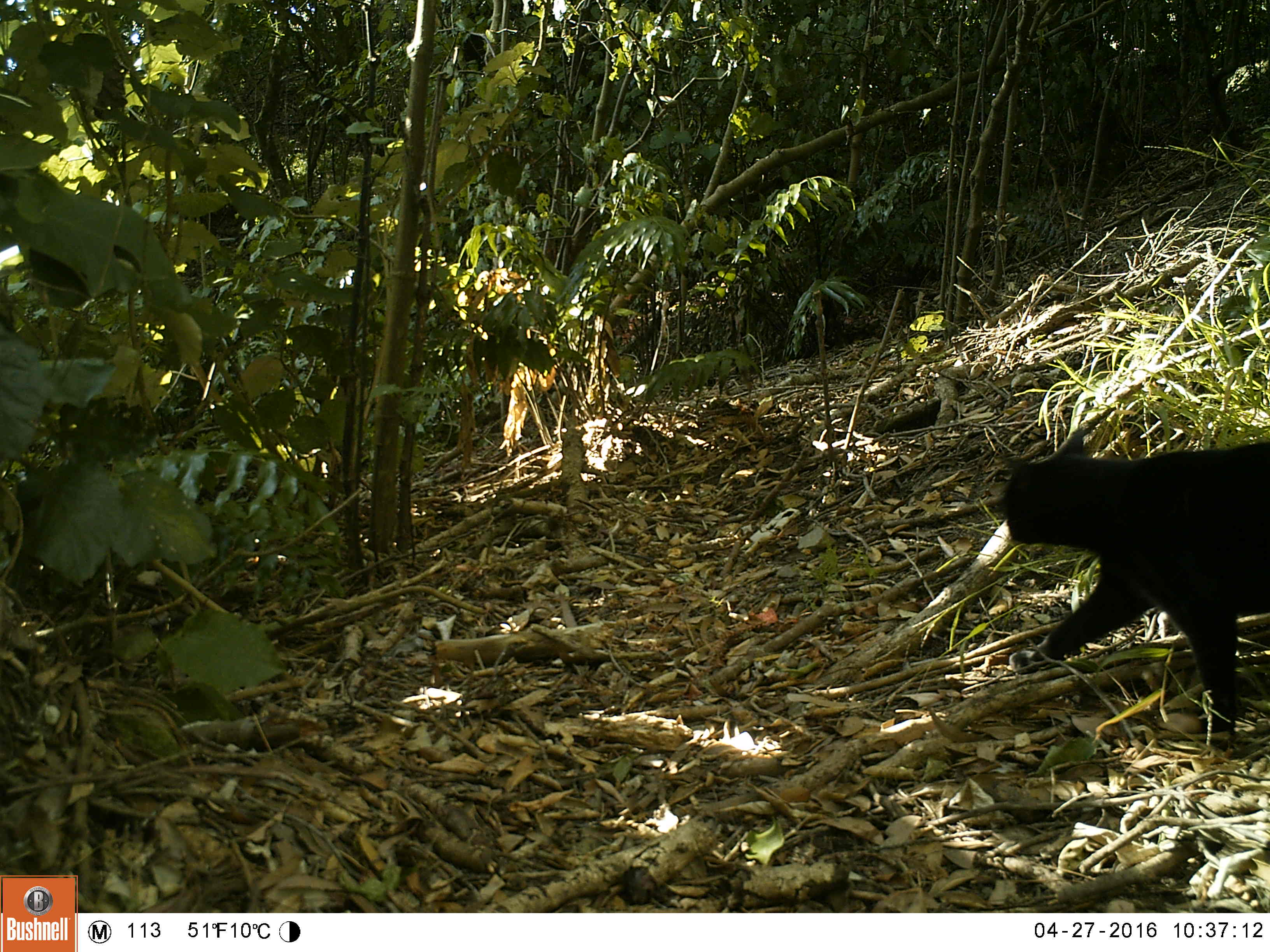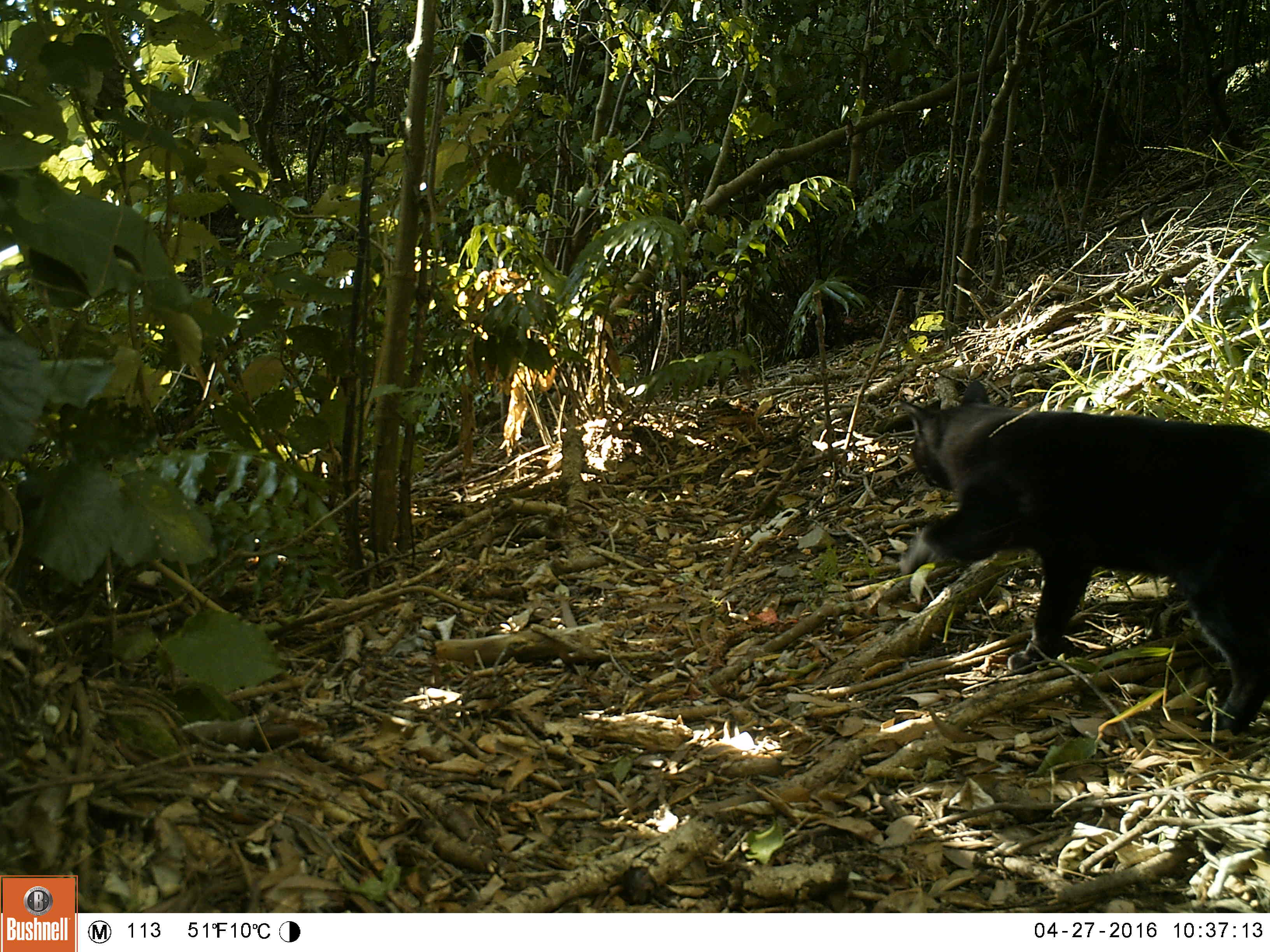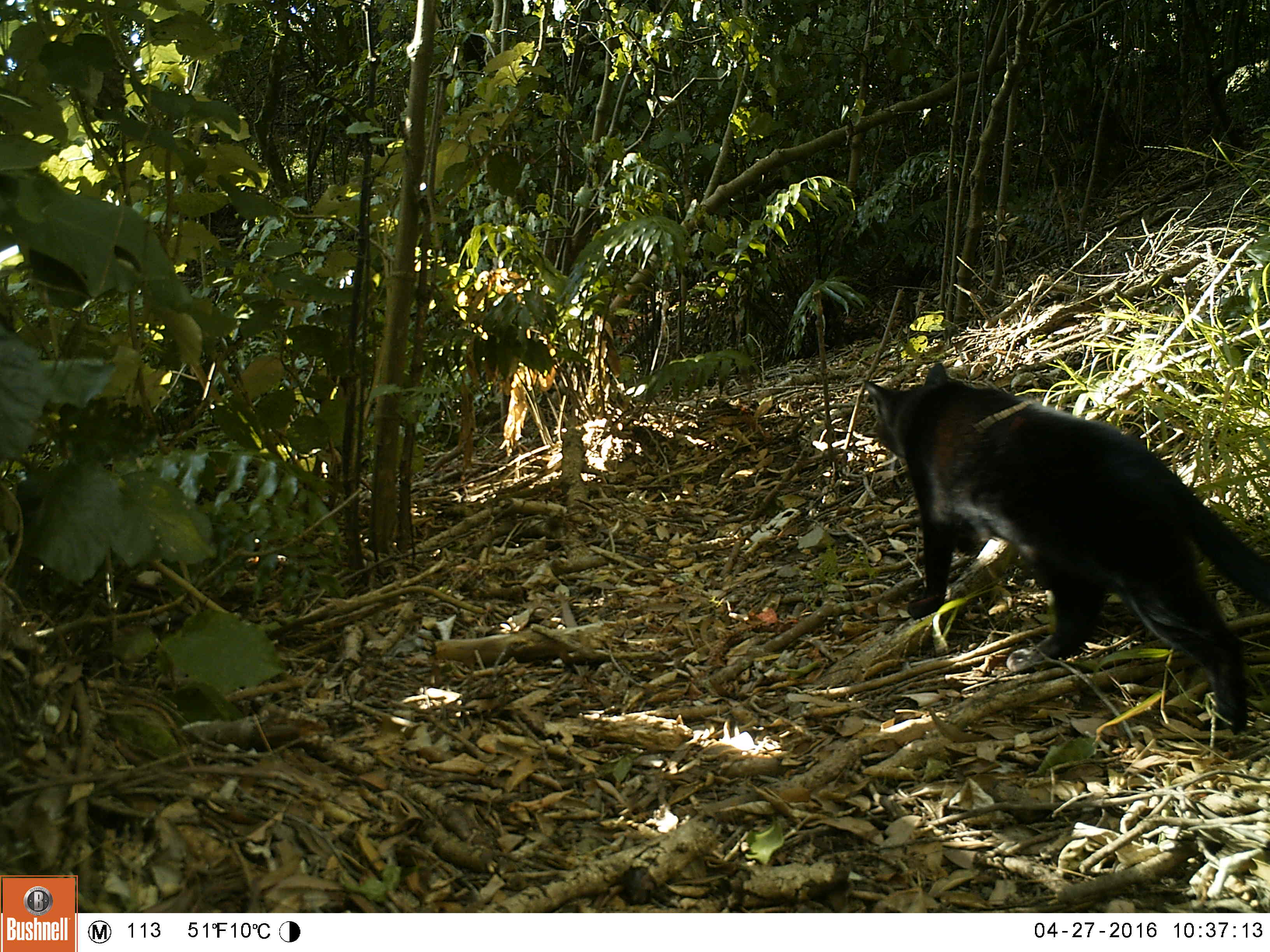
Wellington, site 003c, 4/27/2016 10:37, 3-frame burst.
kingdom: Animalia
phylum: Chordata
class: Mammalia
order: Carnivora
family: Felidae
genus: Felis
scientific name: Felis catus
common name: cat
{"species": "cat (Felis catus)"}